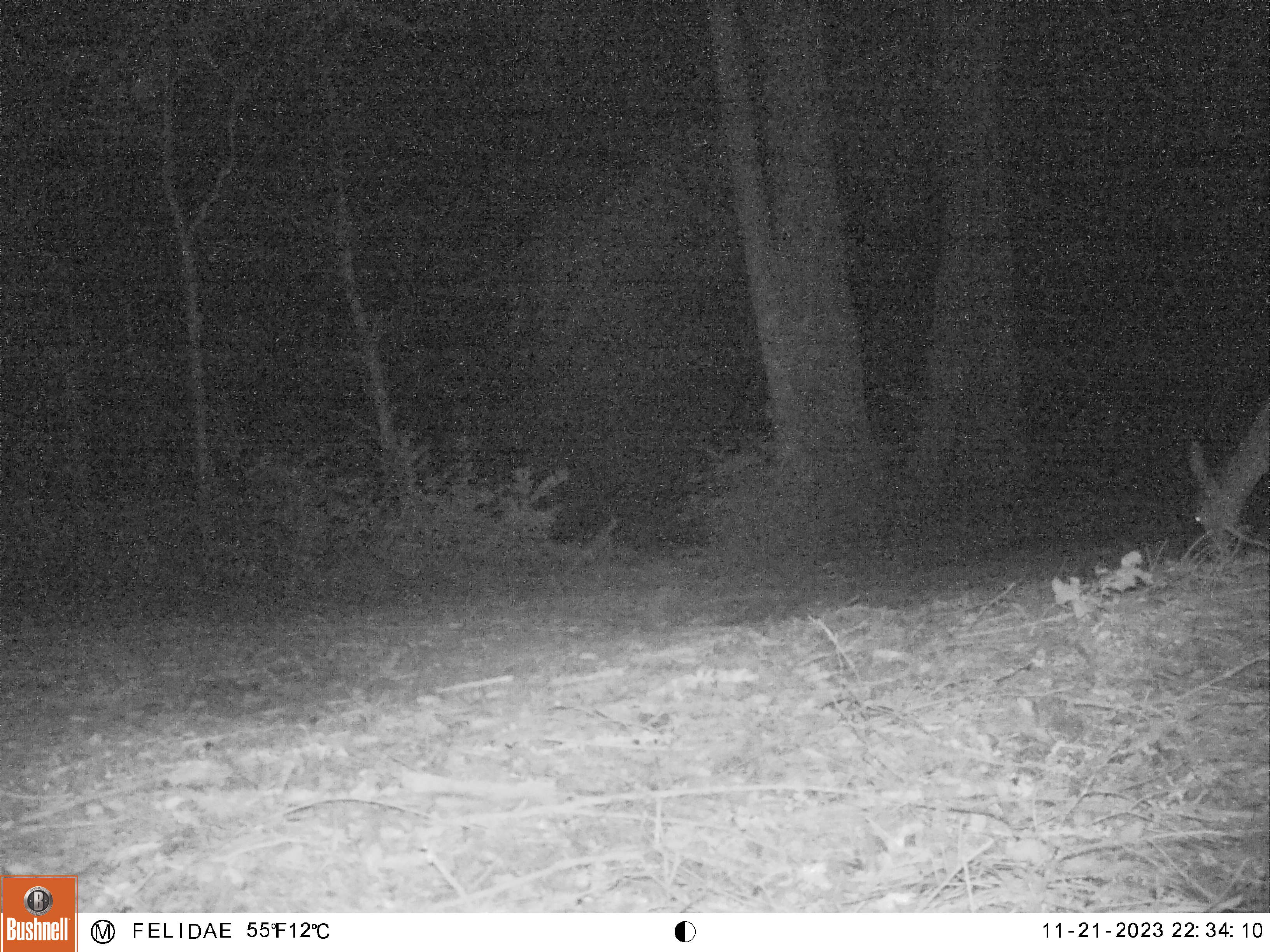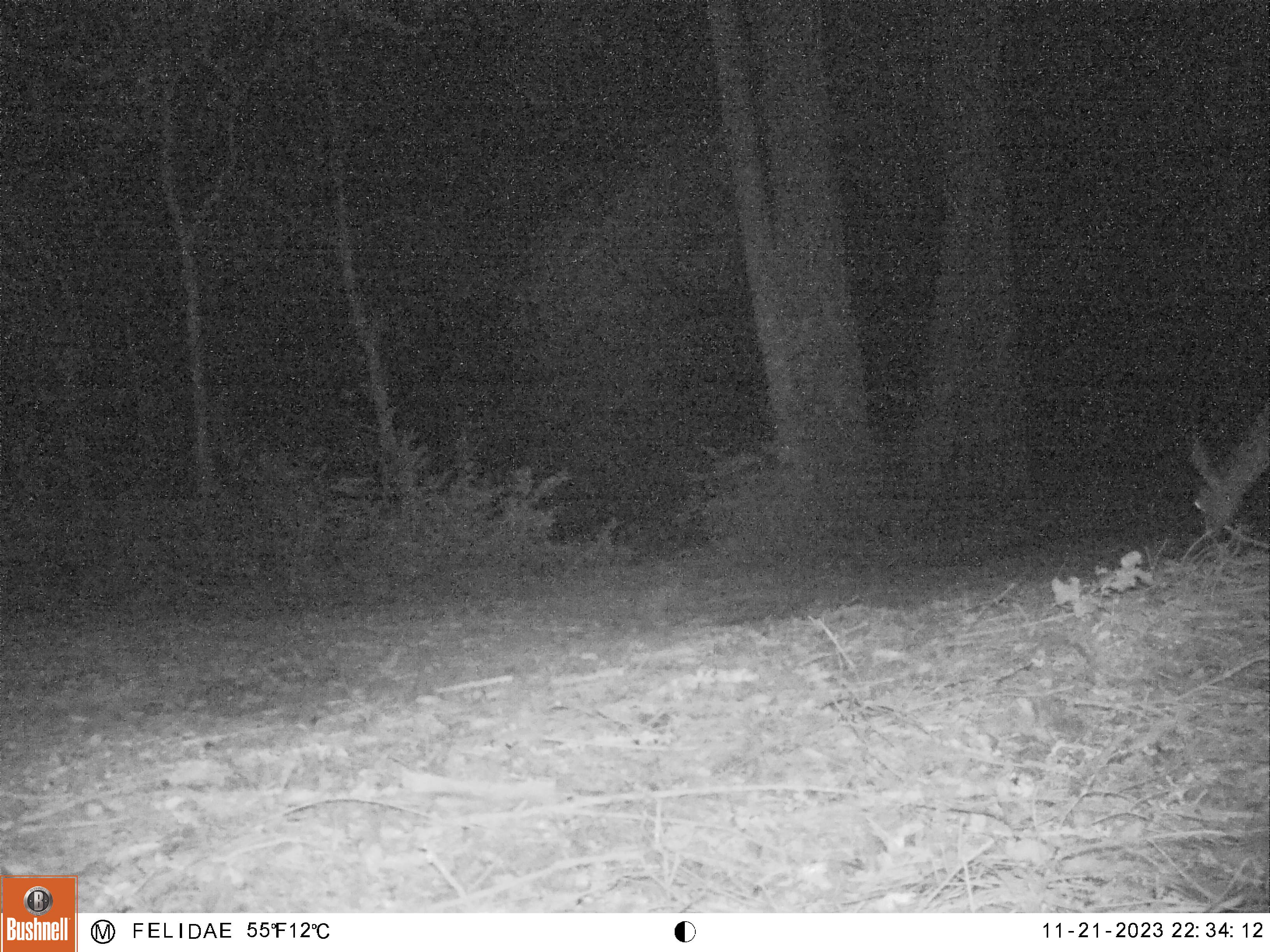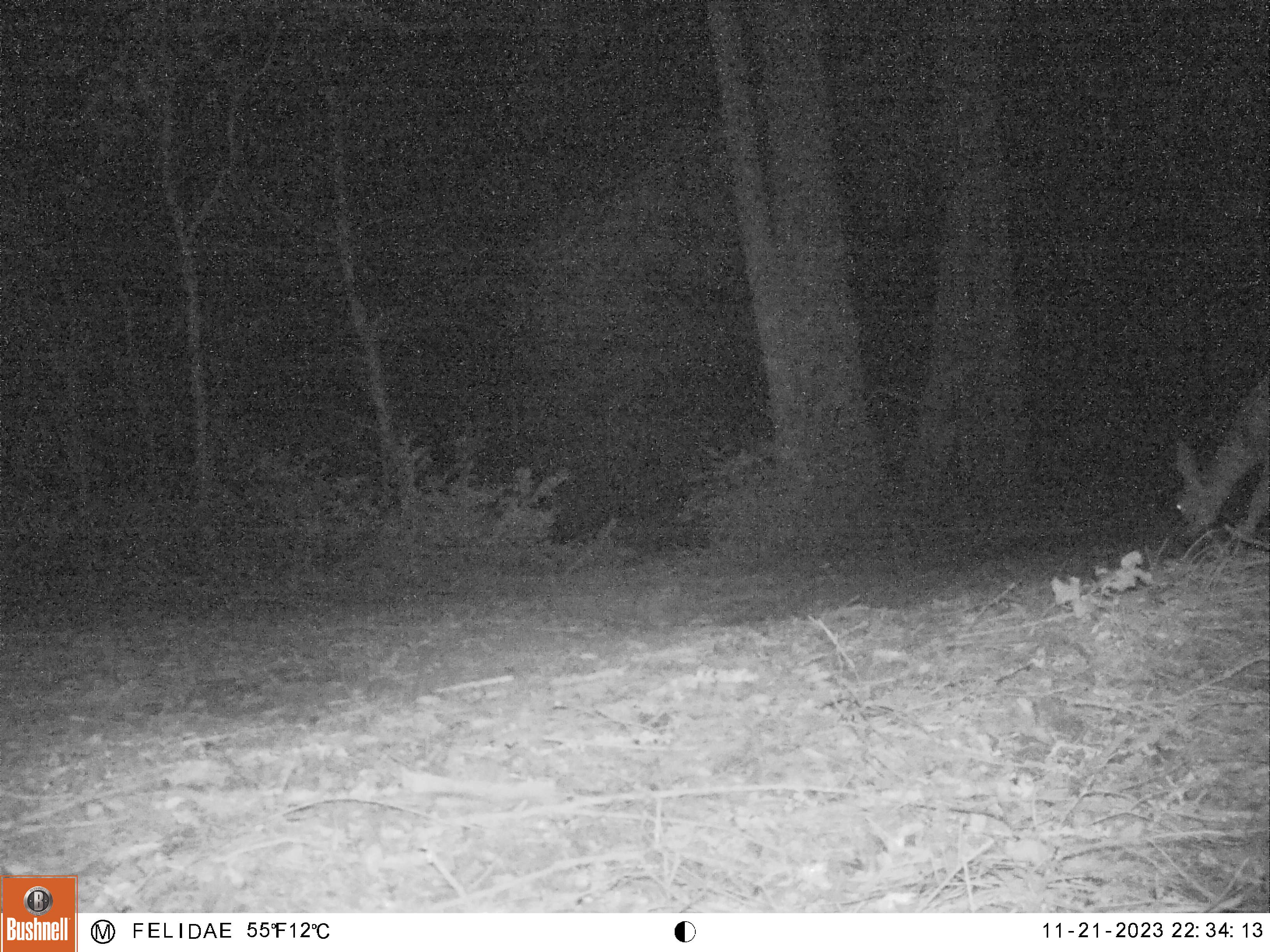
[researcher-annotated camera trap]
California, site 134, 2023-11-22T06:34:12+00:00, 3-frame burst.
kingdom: Animalia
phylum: Chordata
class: Mammalia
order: Artiodactyla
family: Cervidae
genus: Odocoileus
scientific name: Odocoileus hemionus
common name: mule deer